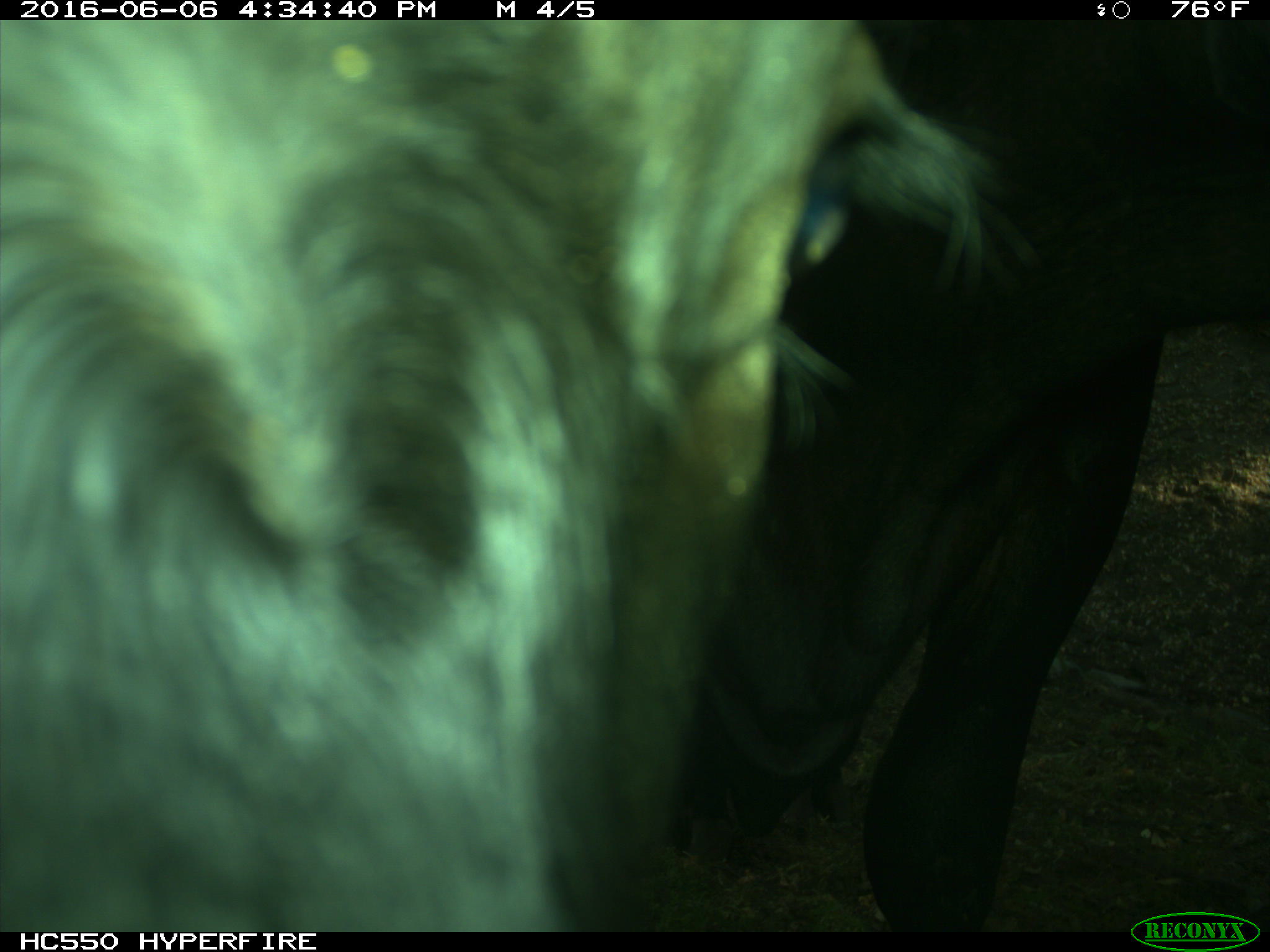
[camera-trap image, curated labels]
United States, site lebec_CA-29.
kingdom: Animalia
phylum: Chordata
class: Mammalia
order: Artiodactyla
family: Bovidae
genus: Bos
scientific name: Bos taurus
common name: domestic cow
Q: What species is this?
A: Bos taurus (domestic cow).